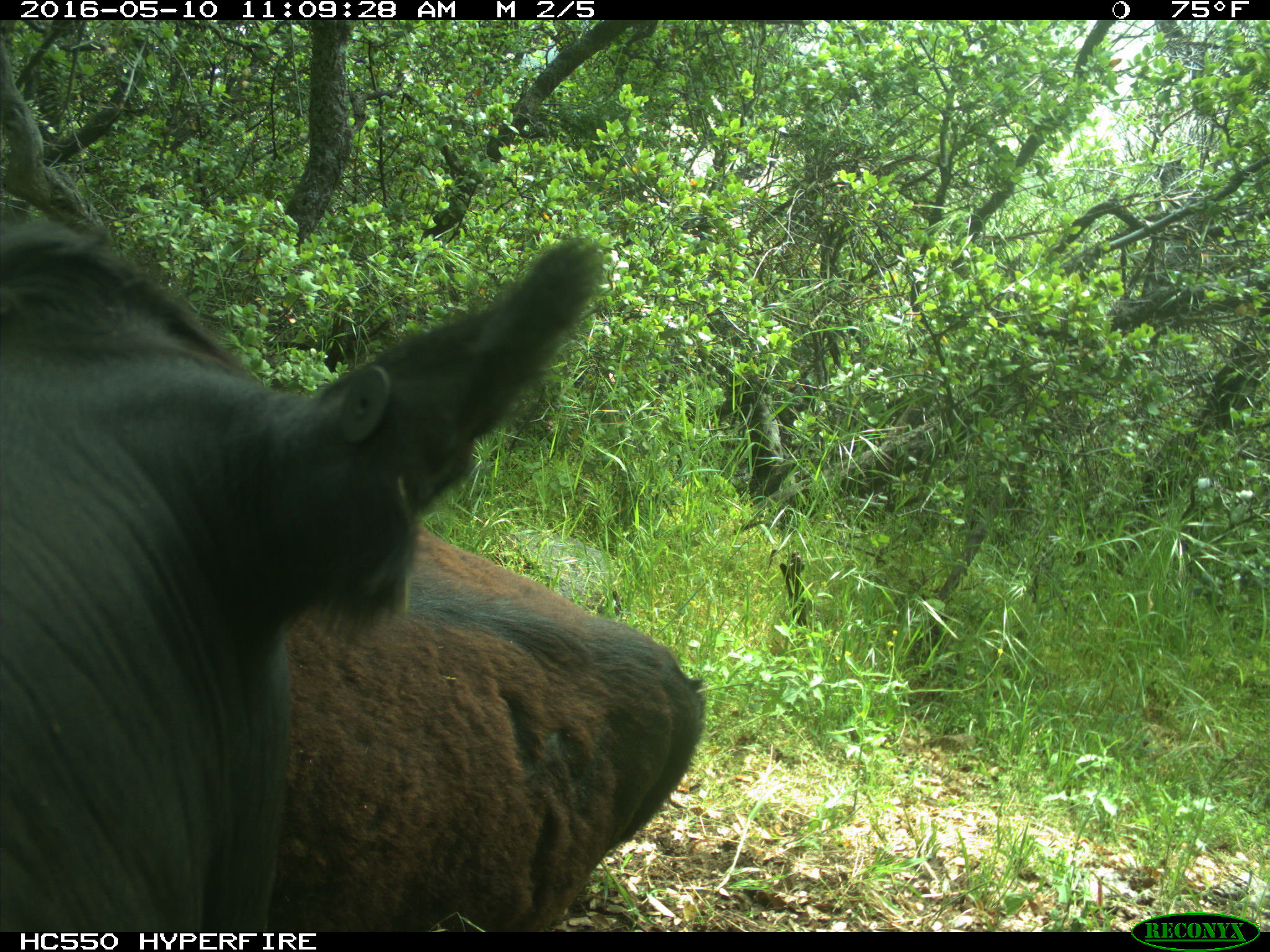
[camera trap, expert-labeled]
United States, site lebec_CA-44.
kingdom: Animalia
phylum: Chordata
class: Mammalia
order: Artiodactyla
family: Bovidae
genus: Bos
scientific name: Bos taurus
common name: domestic cow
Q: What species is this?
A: Bos taurus (domestic cow).